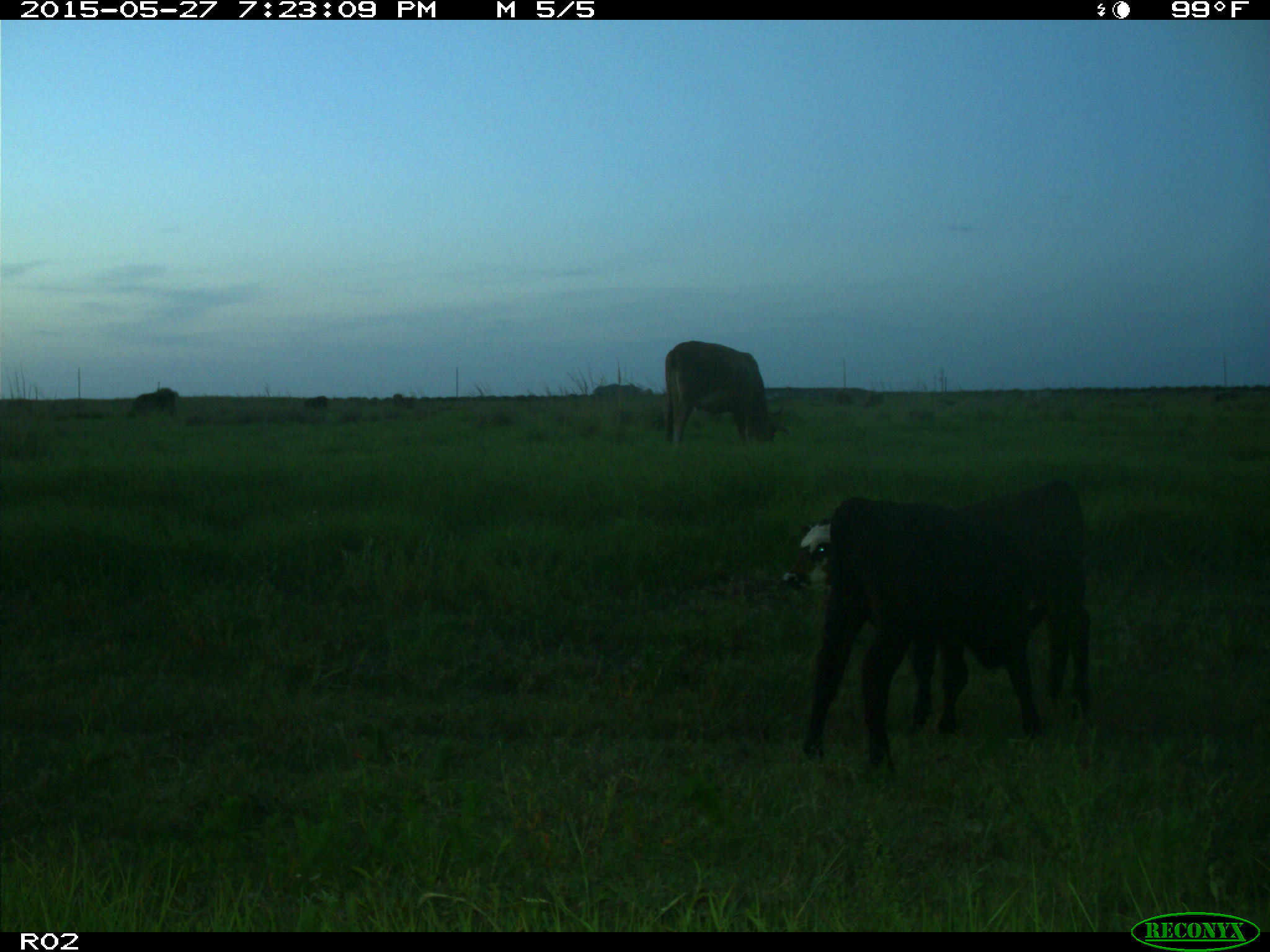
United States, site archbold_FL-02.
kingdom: Animalia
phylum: Chordata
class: Mammalia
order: Artiodactyla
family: Bovidae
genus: Bos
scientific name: Bos taurus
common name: domestic cow